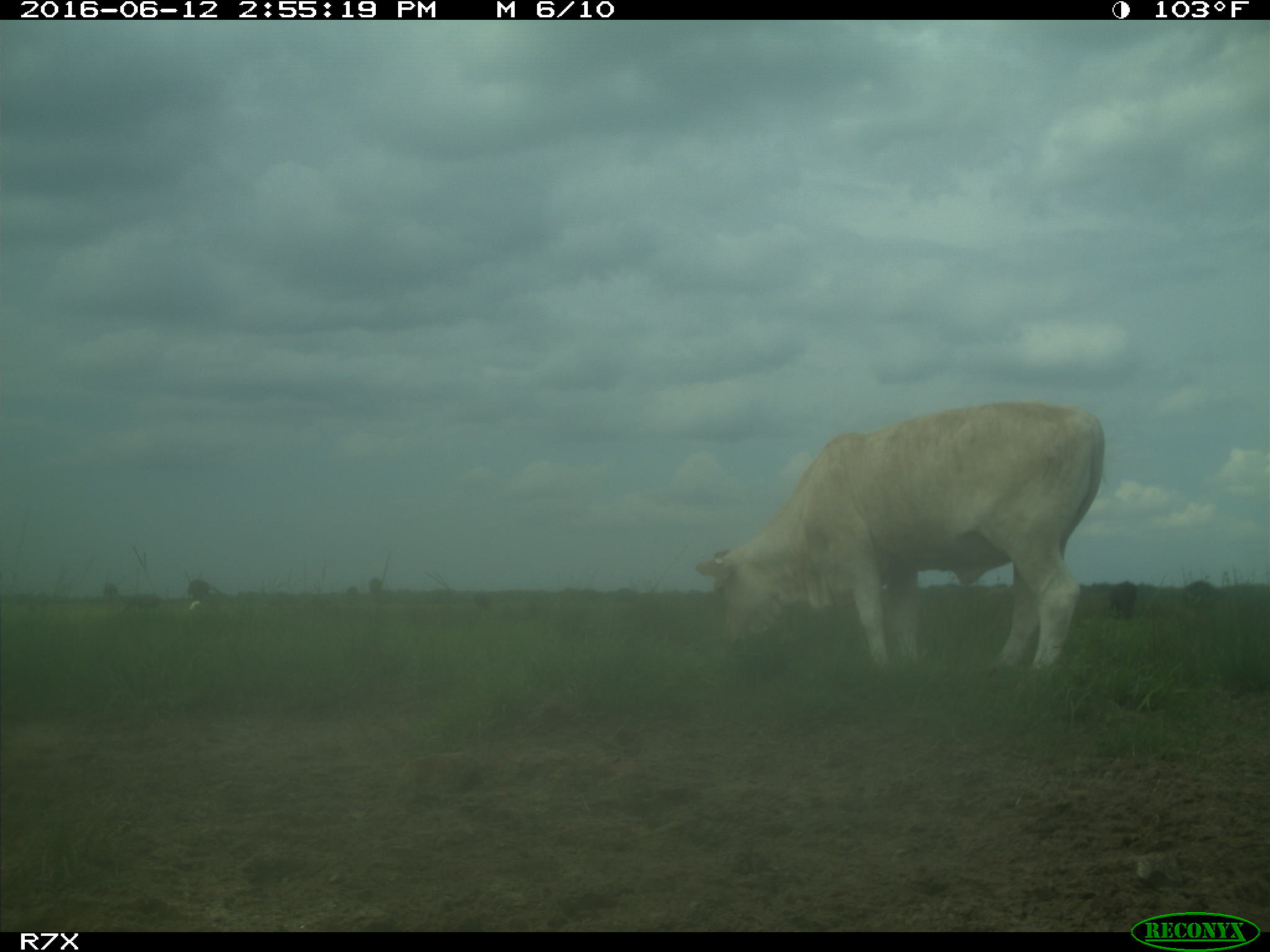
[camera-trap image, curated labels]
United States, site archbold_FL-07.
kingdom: Animalia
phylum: Chordata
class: Mammalia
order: Artiodactyla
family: Bovidae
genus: Bos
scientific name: Bos taurus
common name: domestic cow